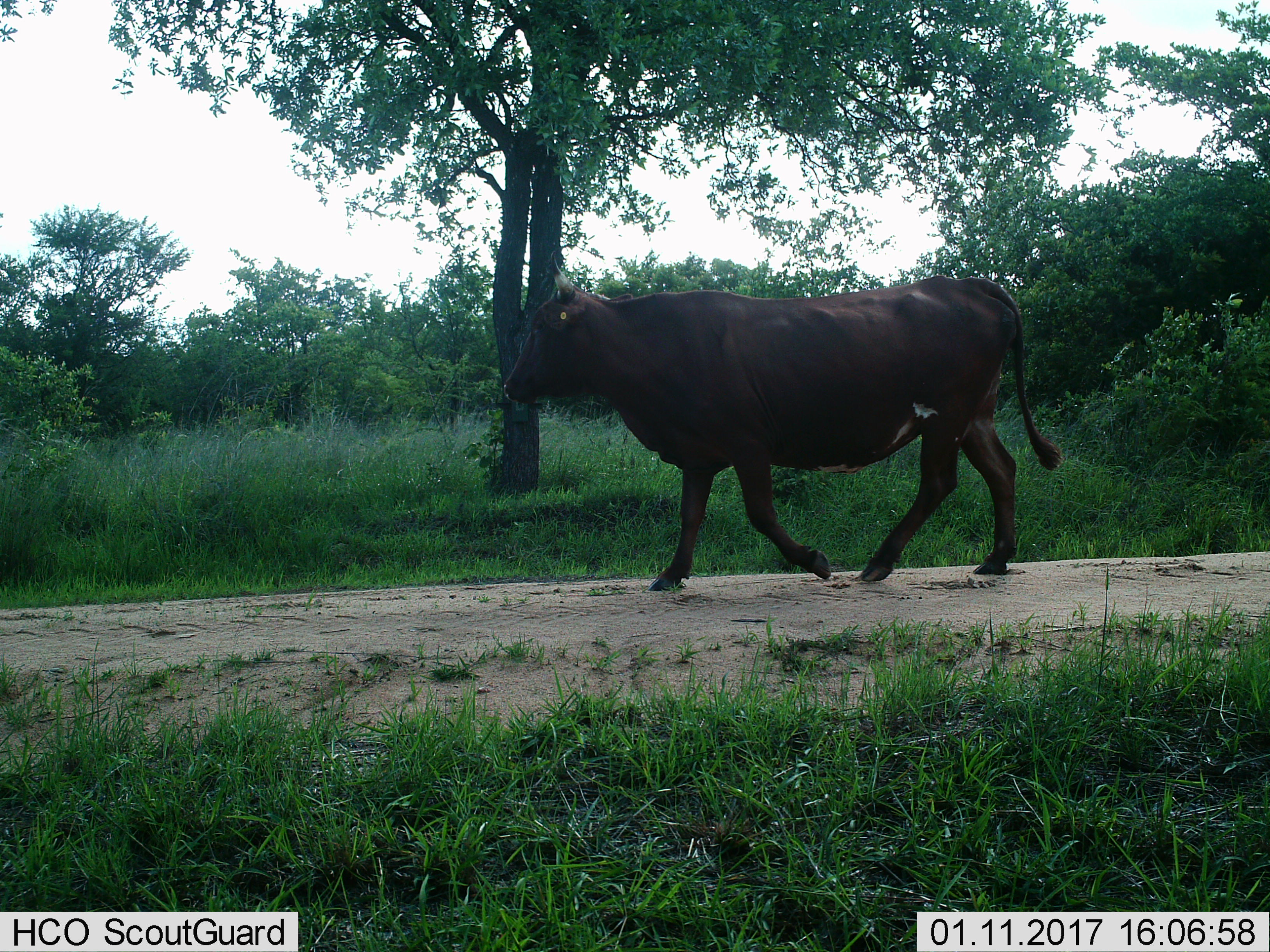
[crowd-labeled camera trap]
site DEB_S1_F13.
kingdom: Animalia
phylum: Chordata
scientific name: Vertebrata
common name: domestic animal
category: domesticanimal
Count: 1.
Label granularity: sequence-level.